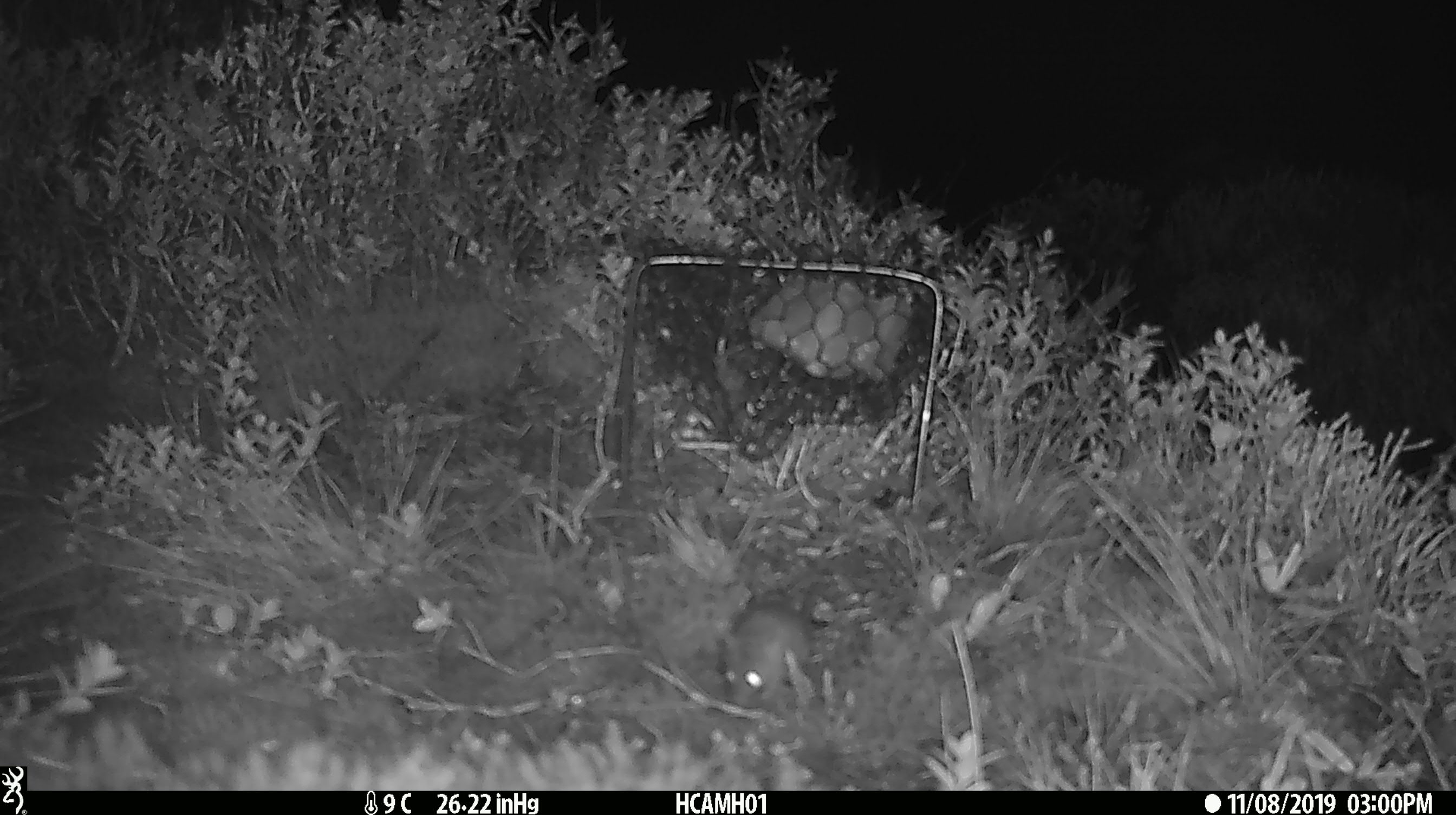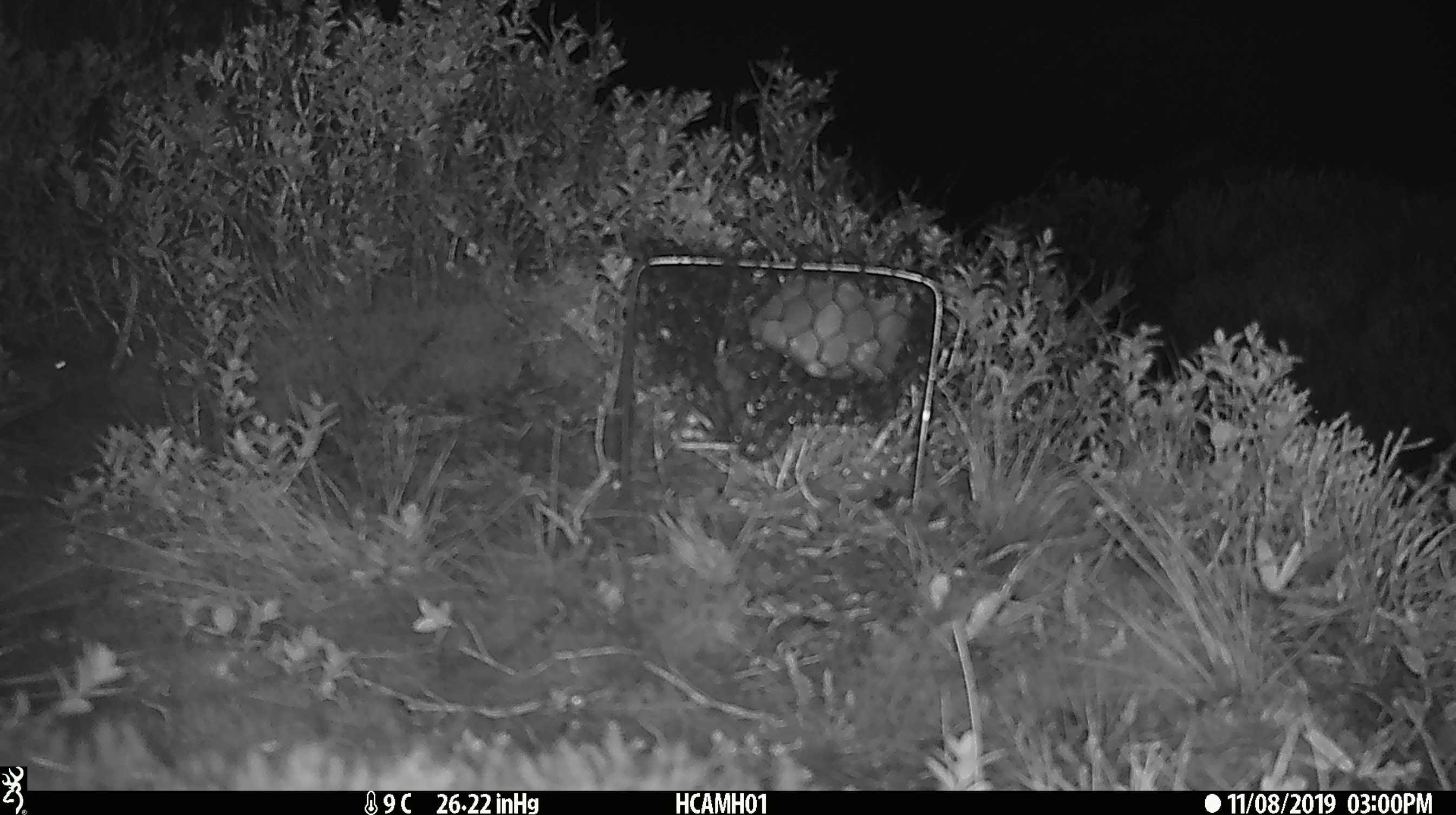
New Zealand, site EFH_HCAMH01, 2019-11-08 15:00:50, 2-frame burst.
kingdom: Animalia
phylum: Chordata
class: Mammalia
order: Rodentia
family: Muridae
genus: Mus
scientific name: Mus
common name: mouse